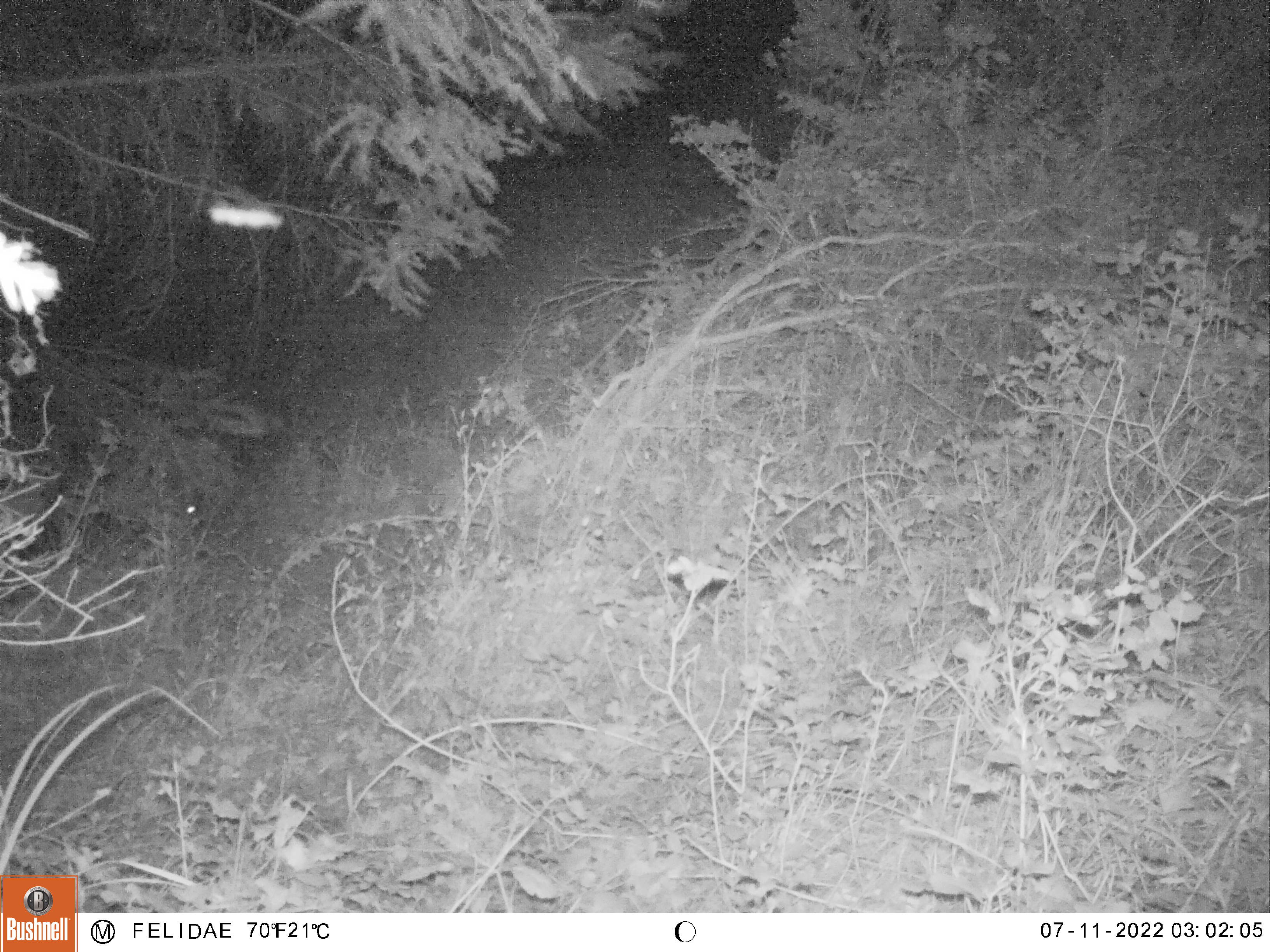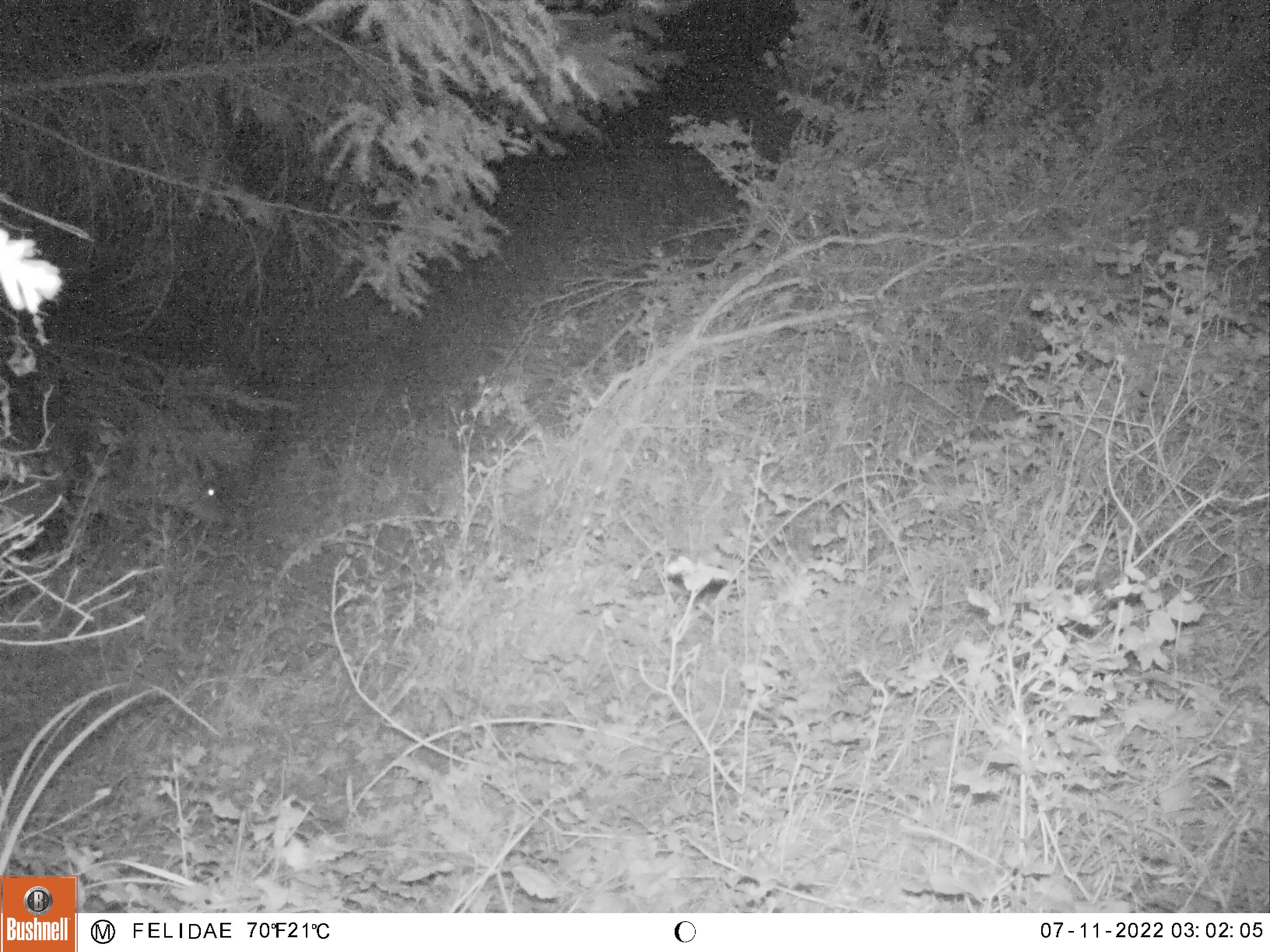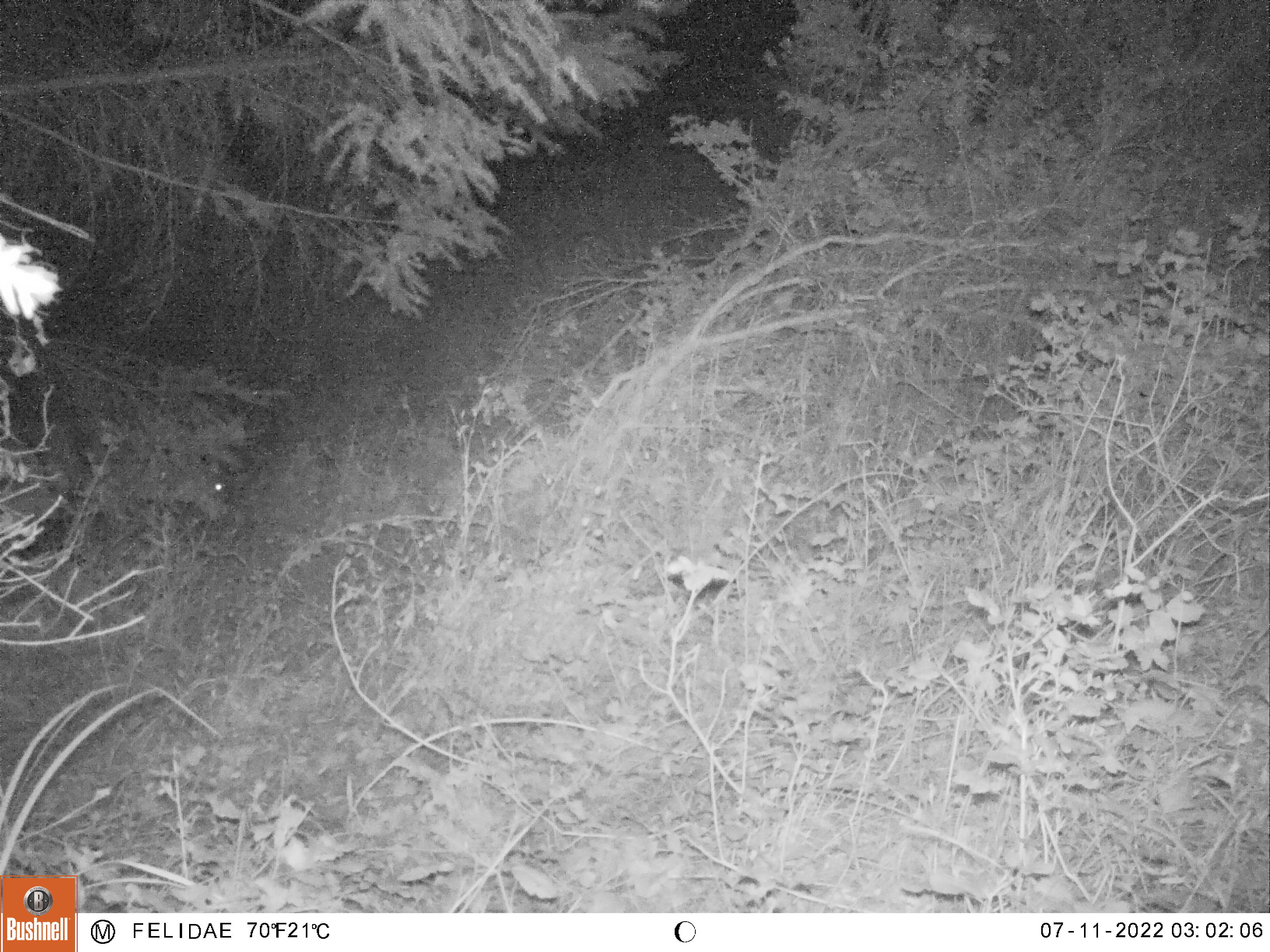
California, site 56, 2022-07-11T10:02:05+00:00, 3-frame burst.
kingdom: Animalia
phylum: Chordata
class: Mammalia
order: Artiodactyla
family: Cervidae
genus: Odocoileus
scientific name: Odocoileus hemionus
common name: mule deer